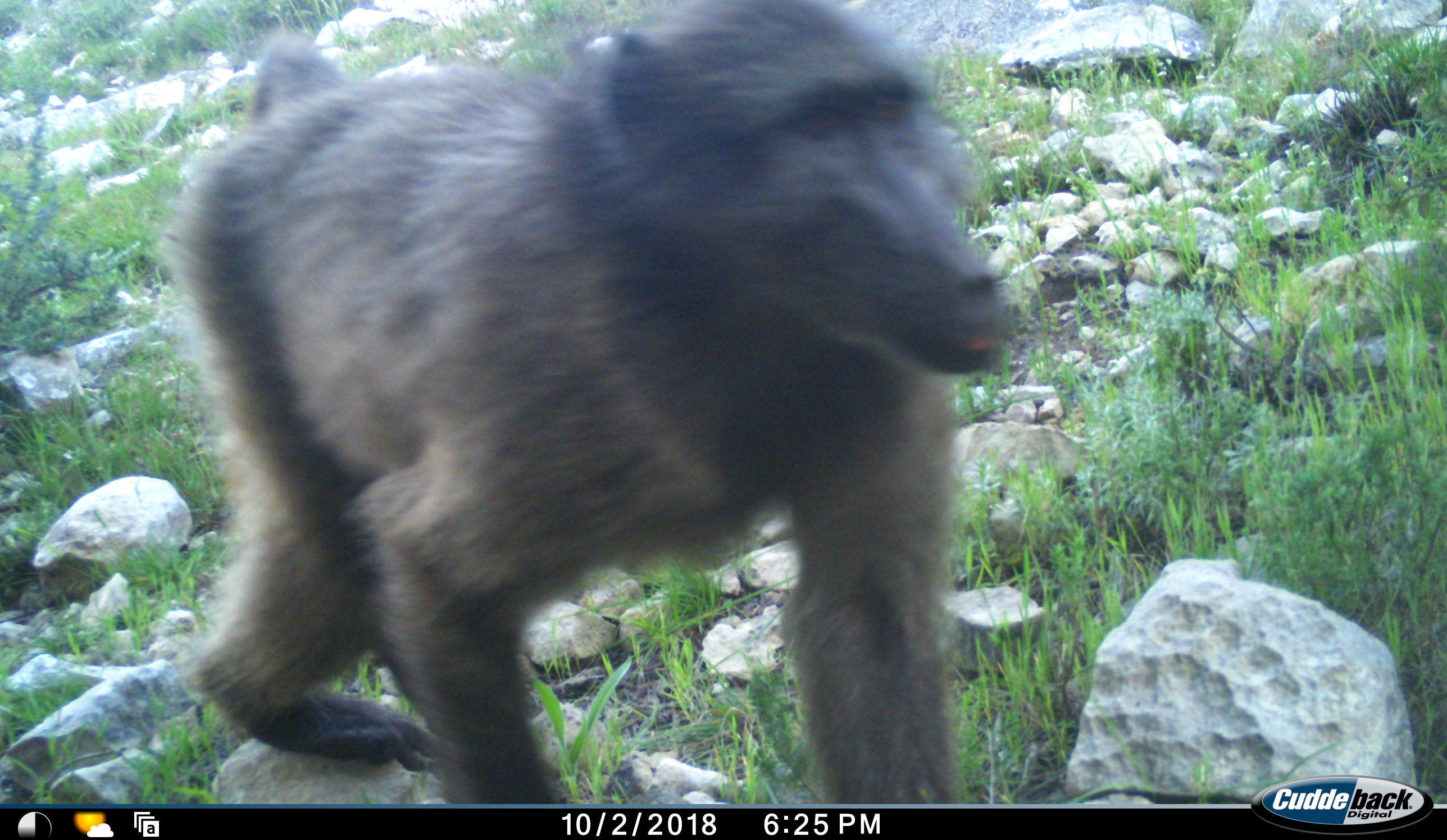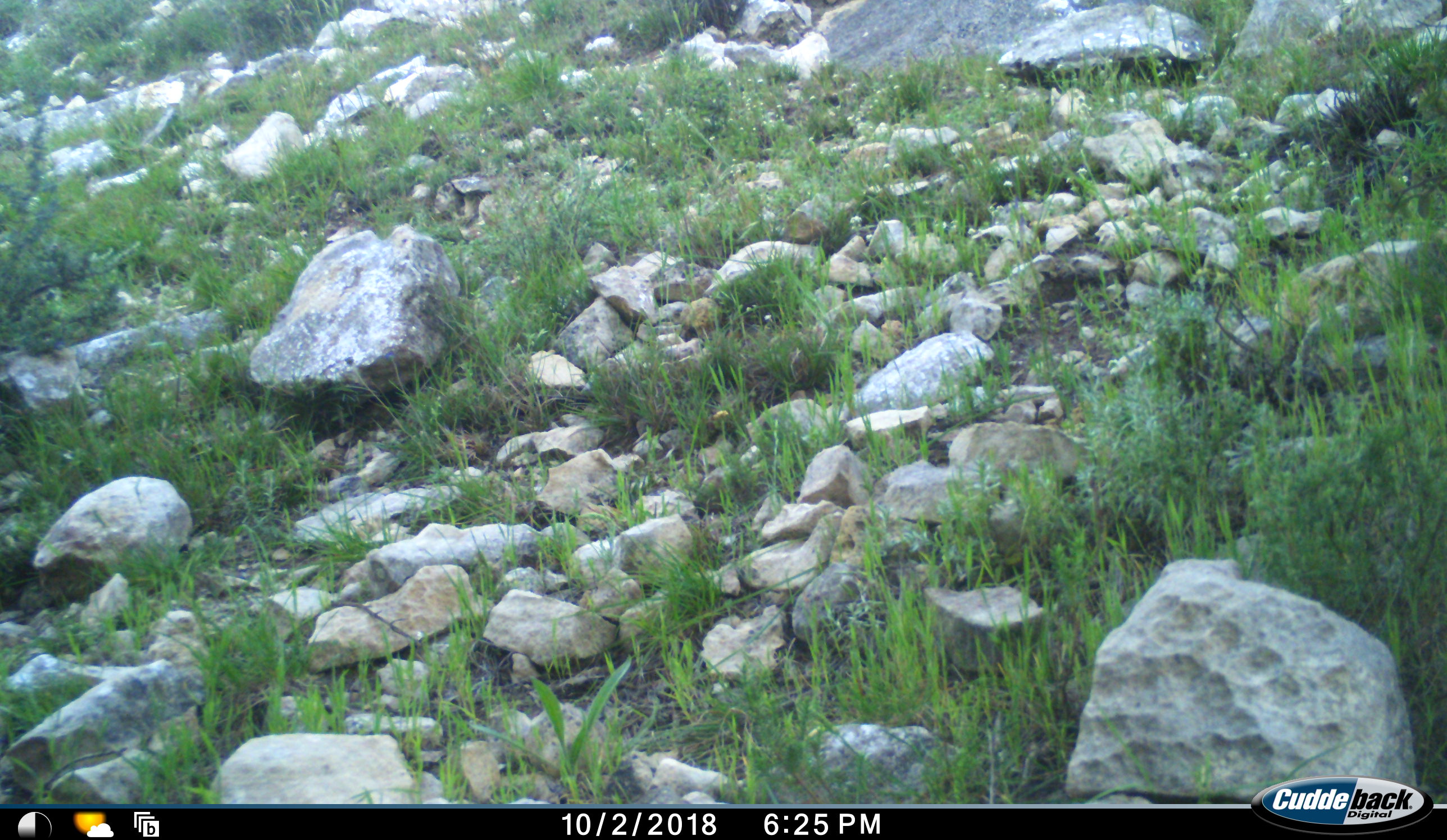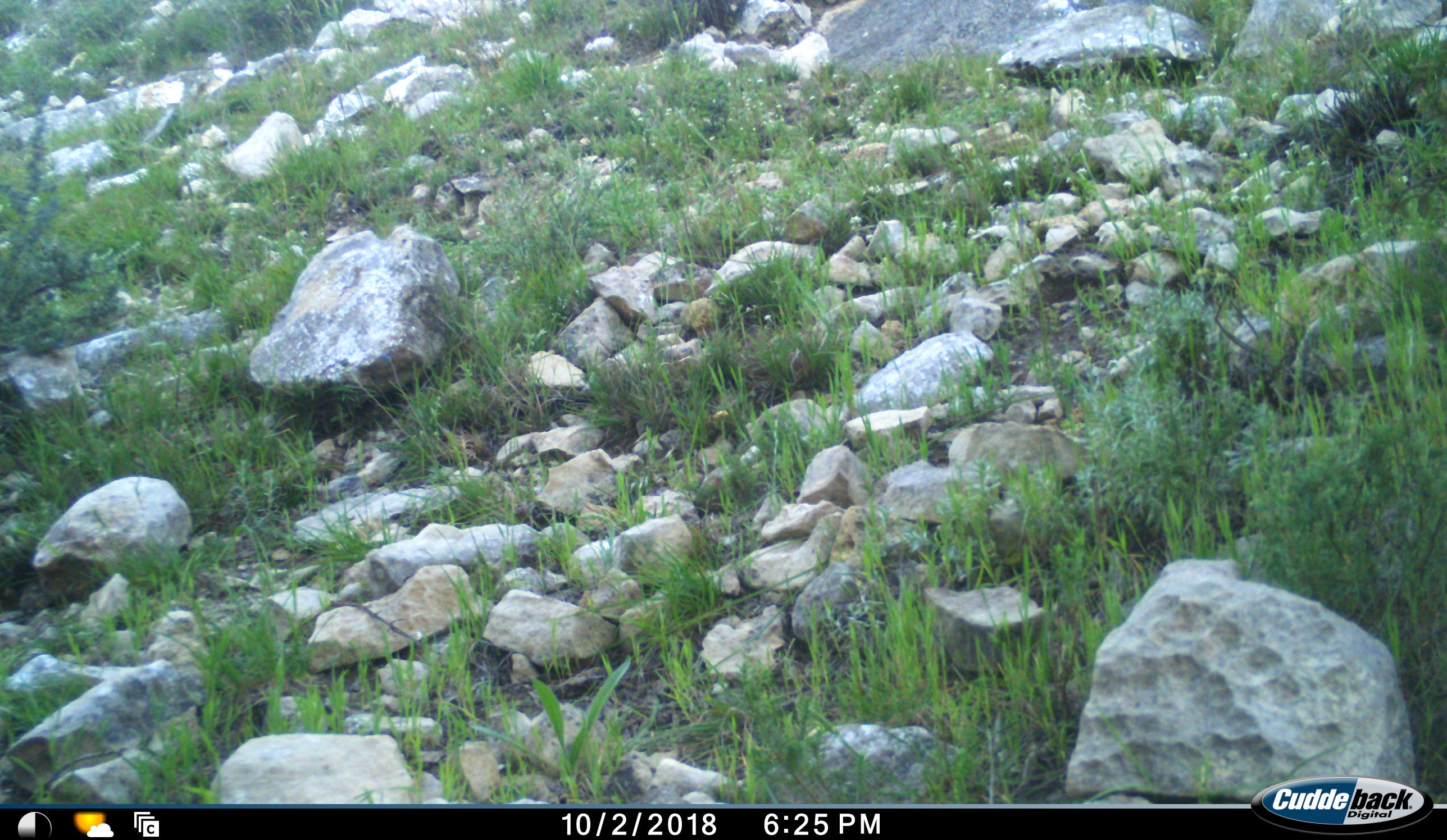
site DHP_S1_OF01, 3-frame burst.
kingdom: Animalia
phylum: Chordata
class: Mammalia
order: Primates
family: Cercopithecidae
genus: Papio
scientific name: Papio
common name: baboon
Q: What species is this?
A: Baboon (Papio).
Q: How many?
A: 1.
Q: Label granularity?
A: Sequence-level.